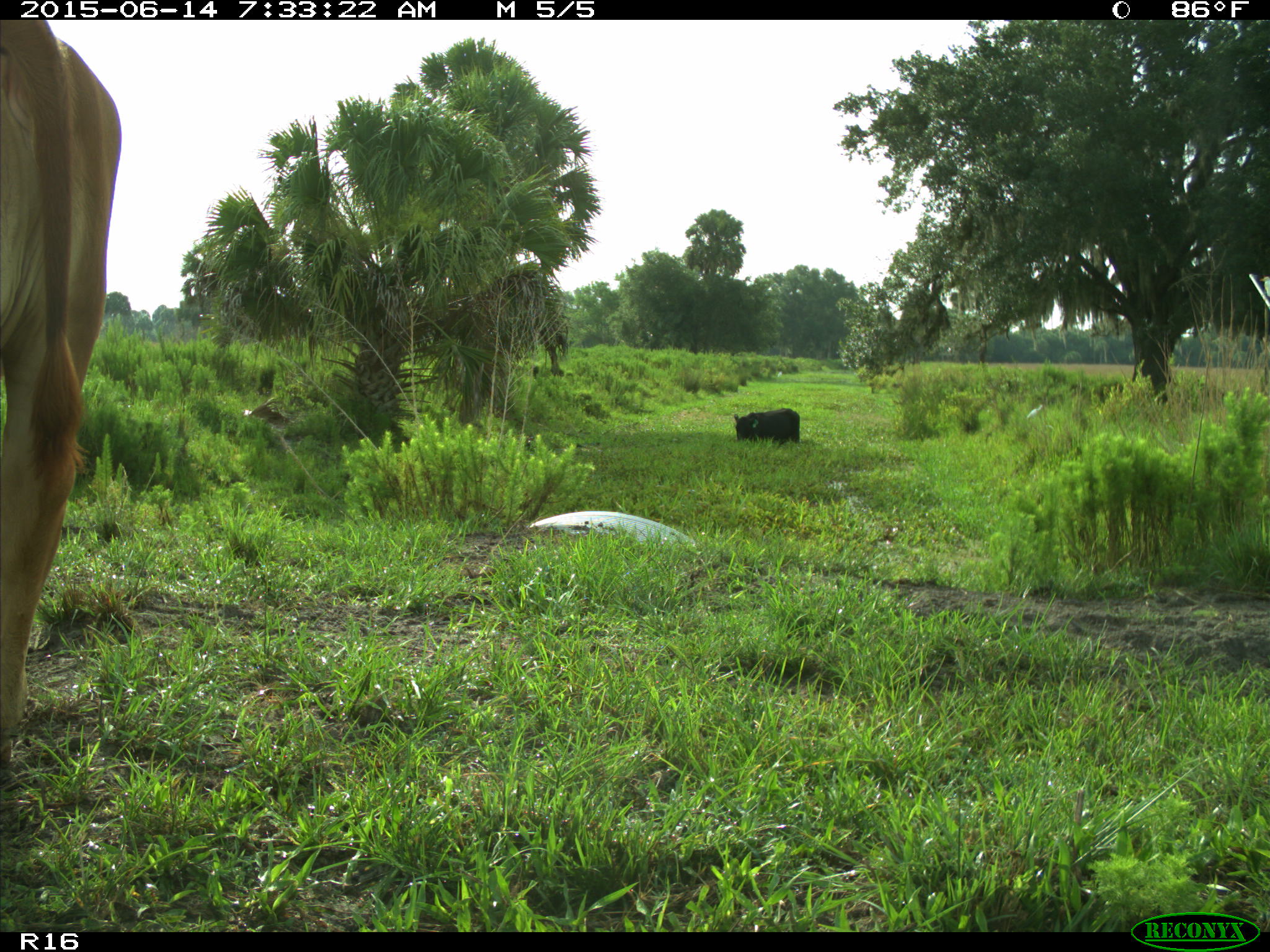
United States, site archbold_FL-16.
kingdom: Animalia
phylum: Chordata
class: Mammalia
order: Artiodactyla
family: Bovidae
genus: Bos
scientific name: Bos taurus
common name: domestic cow